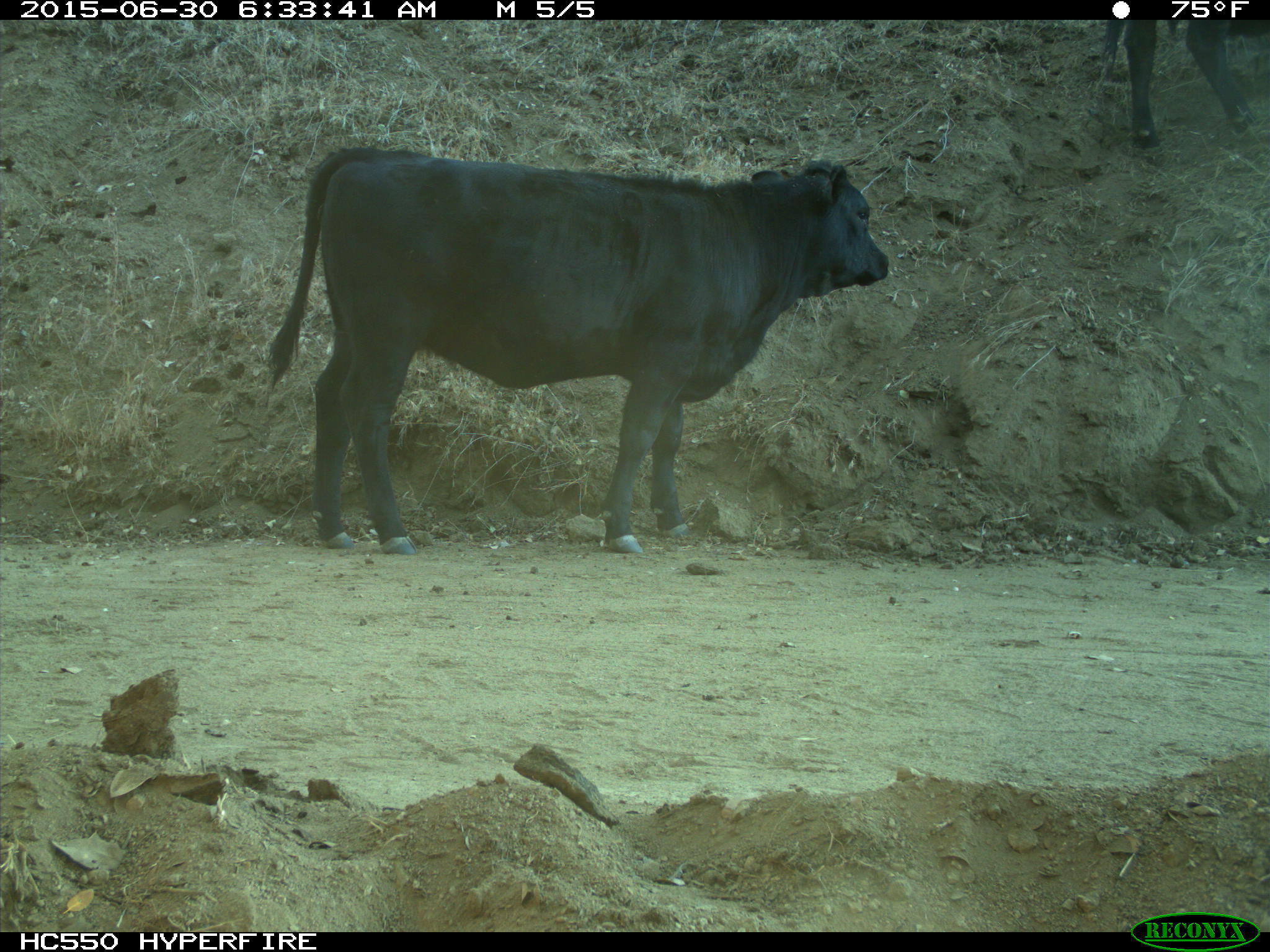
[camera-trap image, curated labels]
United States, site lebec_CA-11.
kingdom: Animalia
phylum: Chordata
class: Mammalia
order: Artiodactyla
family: Bovidae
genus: Bos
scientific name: Bos taurus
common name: domestic cow